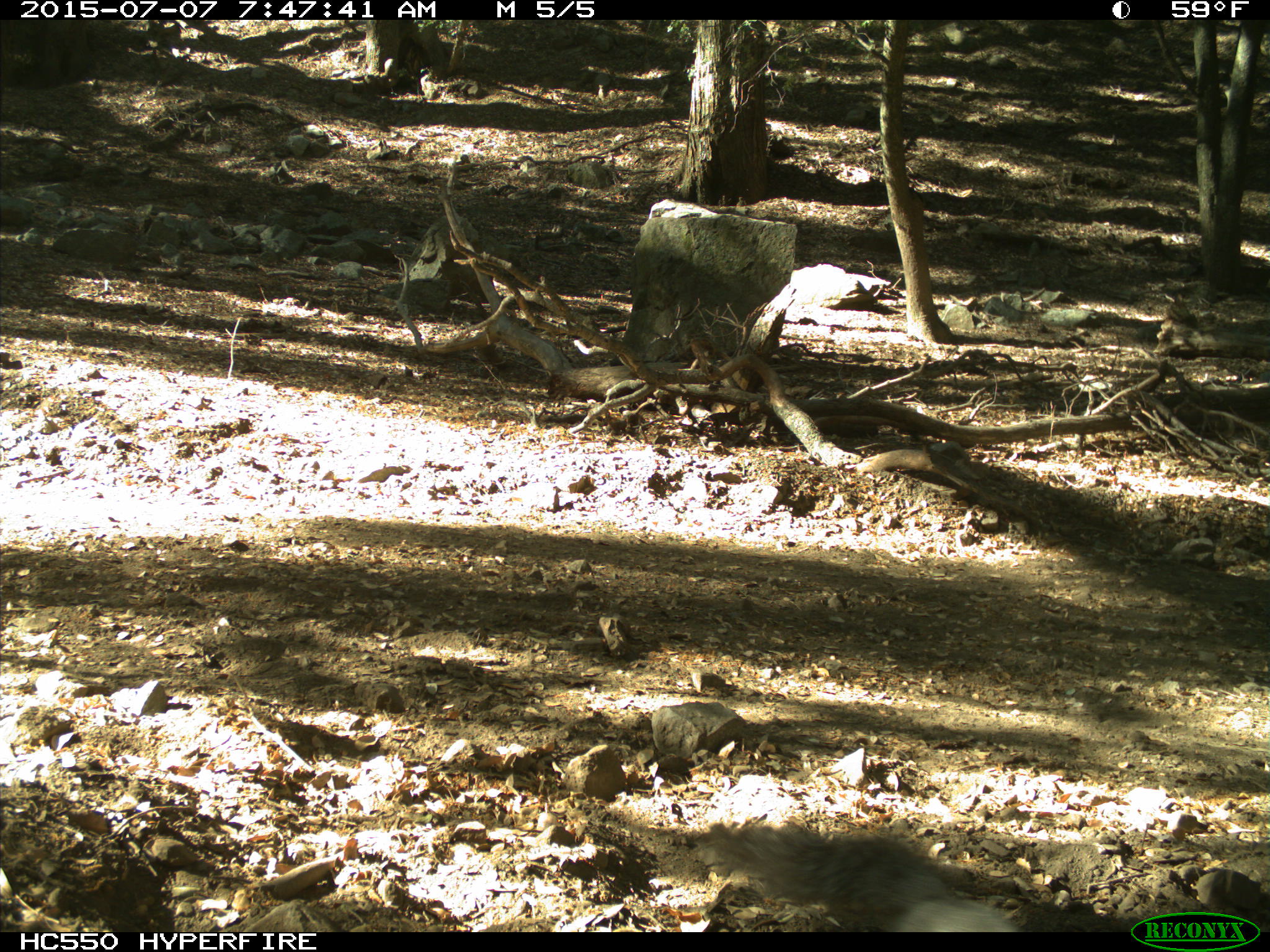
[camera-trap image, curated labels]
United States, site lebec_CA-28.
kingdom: Animalia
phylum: Chordata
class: Mammalia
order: Rodentia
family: Sciuridae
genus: Sciurus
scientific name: Sciurus carolinensis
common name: eastern gray squirrel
Sciurus carolinensis (eastern gray squirrel).